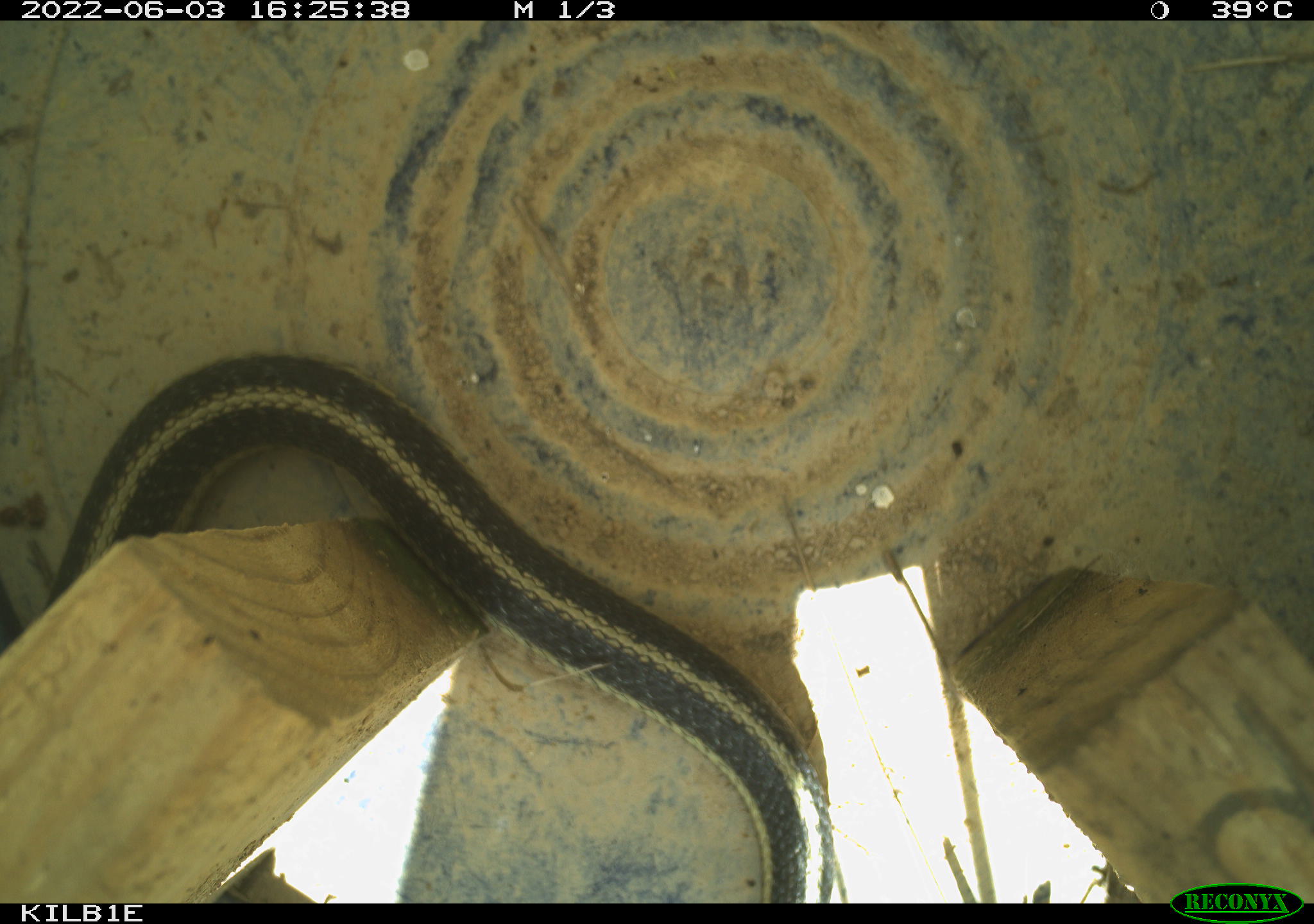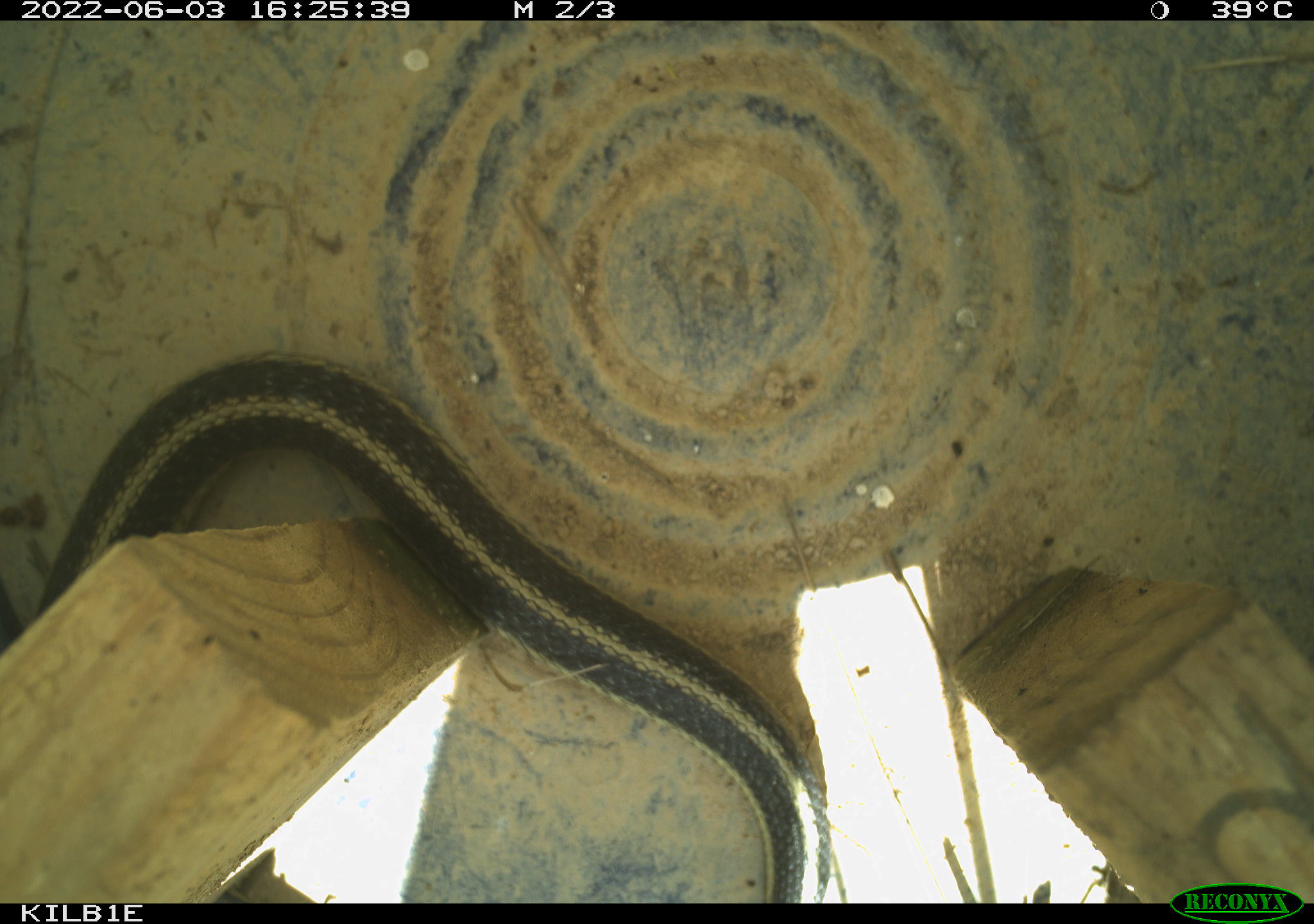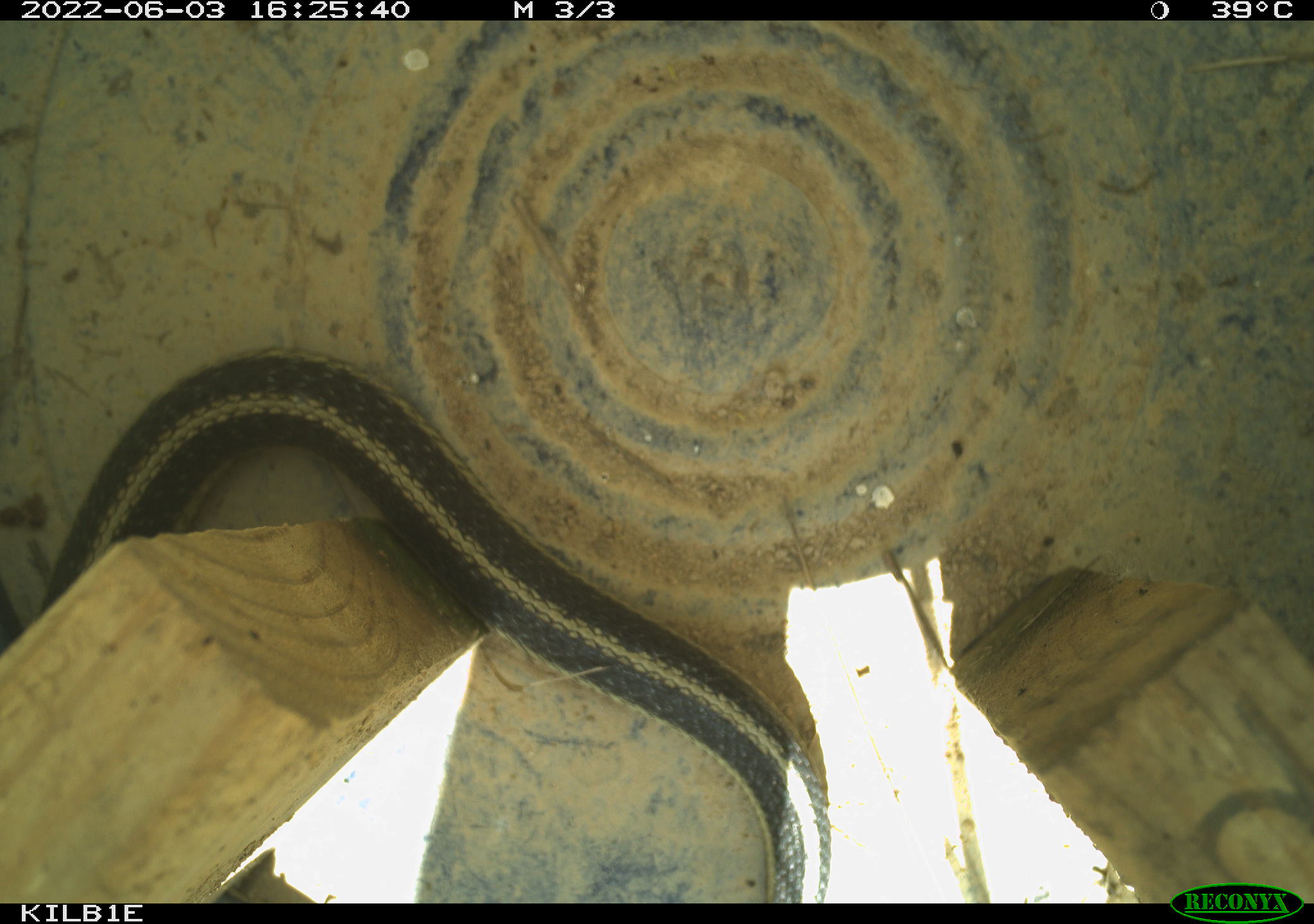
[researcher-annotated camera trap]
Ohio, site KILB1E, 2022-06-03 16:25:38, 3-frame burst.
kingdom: Animalia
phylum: Chordata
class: Reptilia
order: Squamata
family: Colubridae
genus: Thamnophis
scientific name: Thamnophis sirtalis sirtalis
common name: eastern gartersnake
Eastern gartersnake (Thamnophis sirtalis sirtalis).